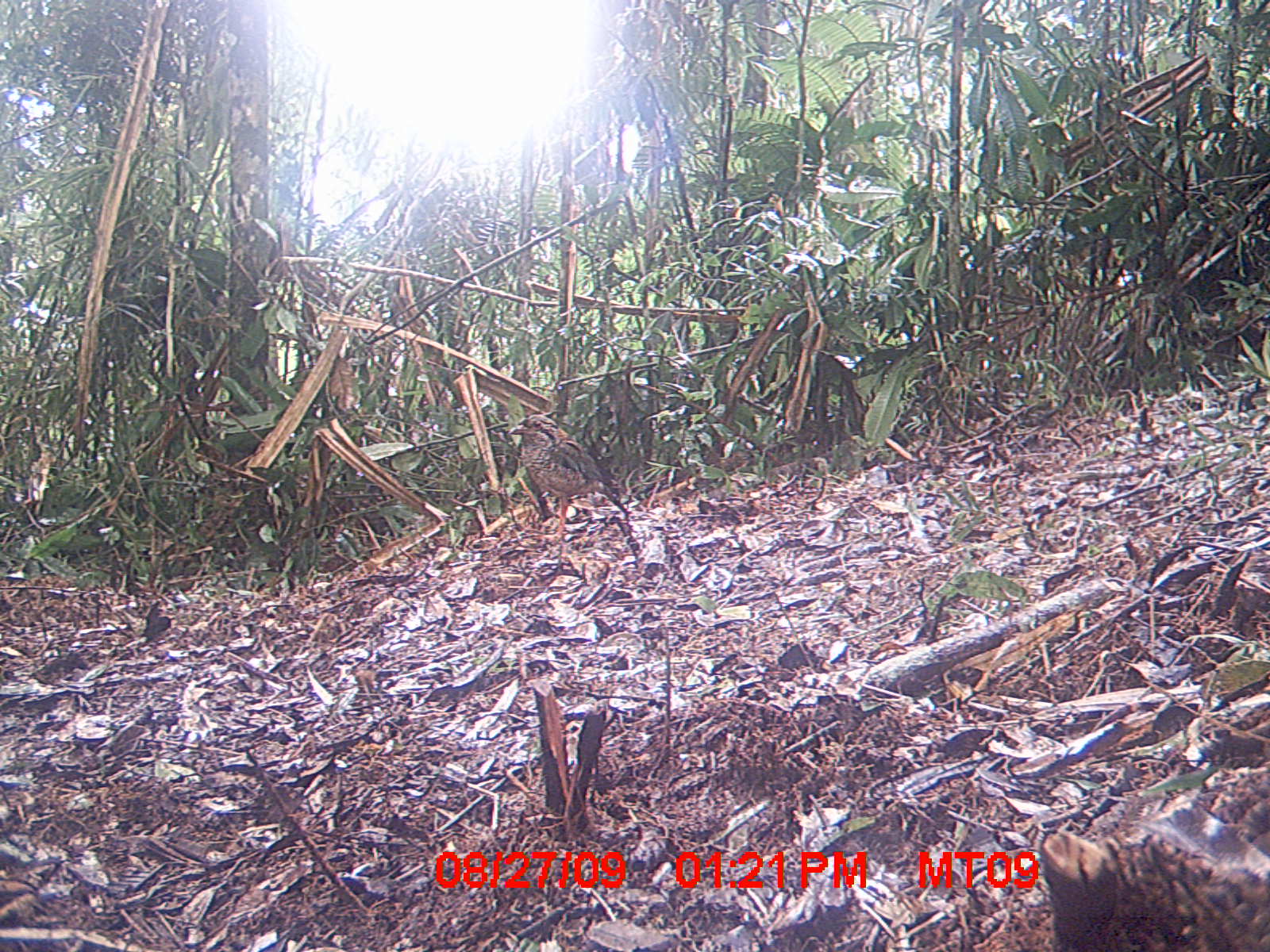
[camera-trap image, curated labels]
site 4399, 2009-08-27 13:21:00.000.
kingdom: Animalia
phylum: Chordata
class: Aves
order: Coraciiformes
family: Brachypteraciidae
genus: Brachypteracias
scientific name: Brachypteracias squamiger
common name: scaly ground-roller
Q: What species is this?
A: Brachypteracias squamiger (scaly ground-roller).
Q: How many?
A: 1.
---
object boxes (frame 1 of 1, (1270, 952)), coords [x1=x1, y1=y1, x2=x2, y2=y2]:
brachypteracias squamiger: [x1=505, y1=412, x2=634, y2=537]